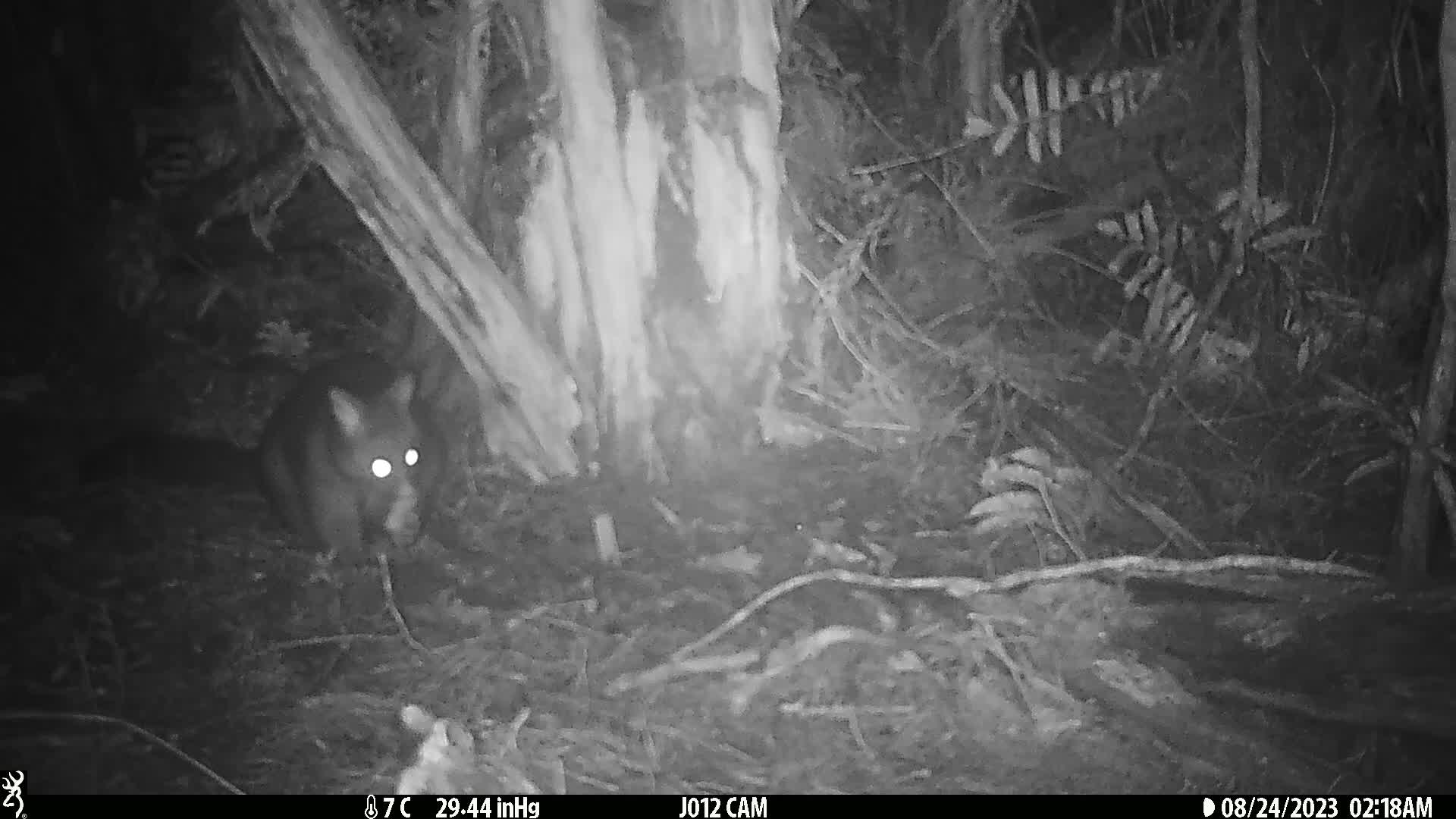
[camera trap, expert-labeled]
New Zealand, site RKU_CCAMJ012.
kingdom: Animalia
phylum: Chordata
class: Mammalia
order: Diprotodontia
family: Phalangeridae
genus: Trichosurus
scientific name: Trichosurus vulpecula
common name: common brushtail possum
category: possum